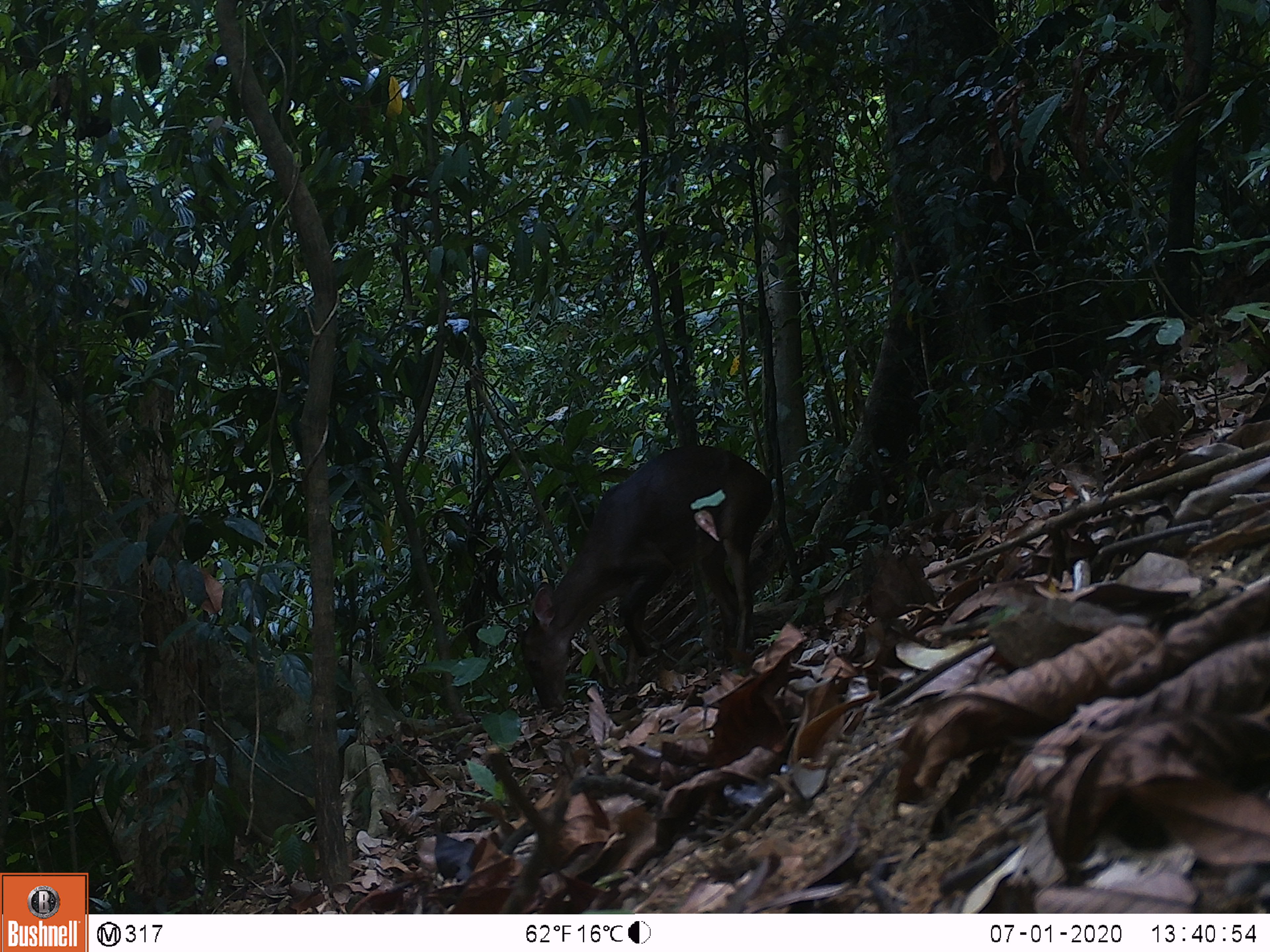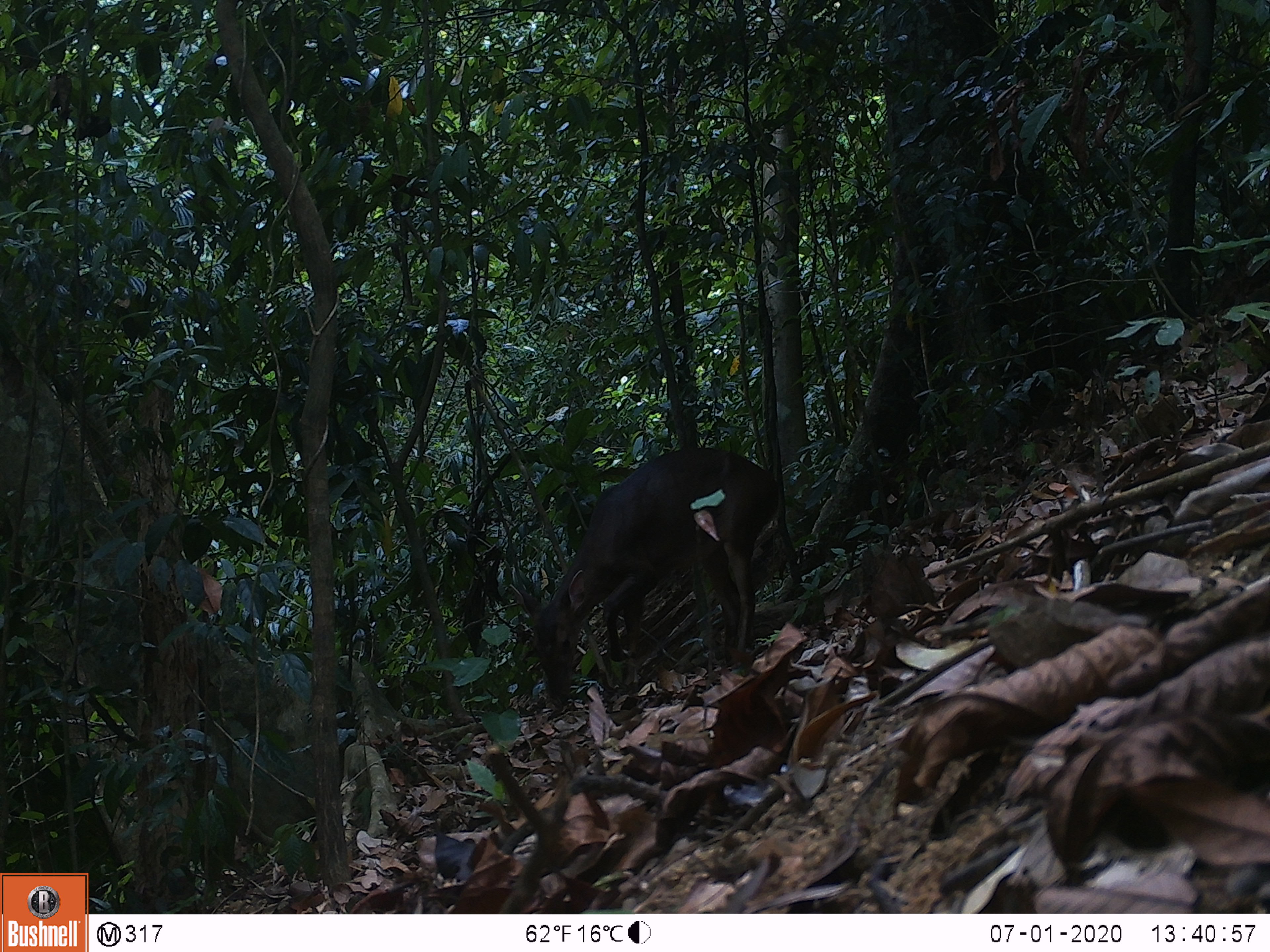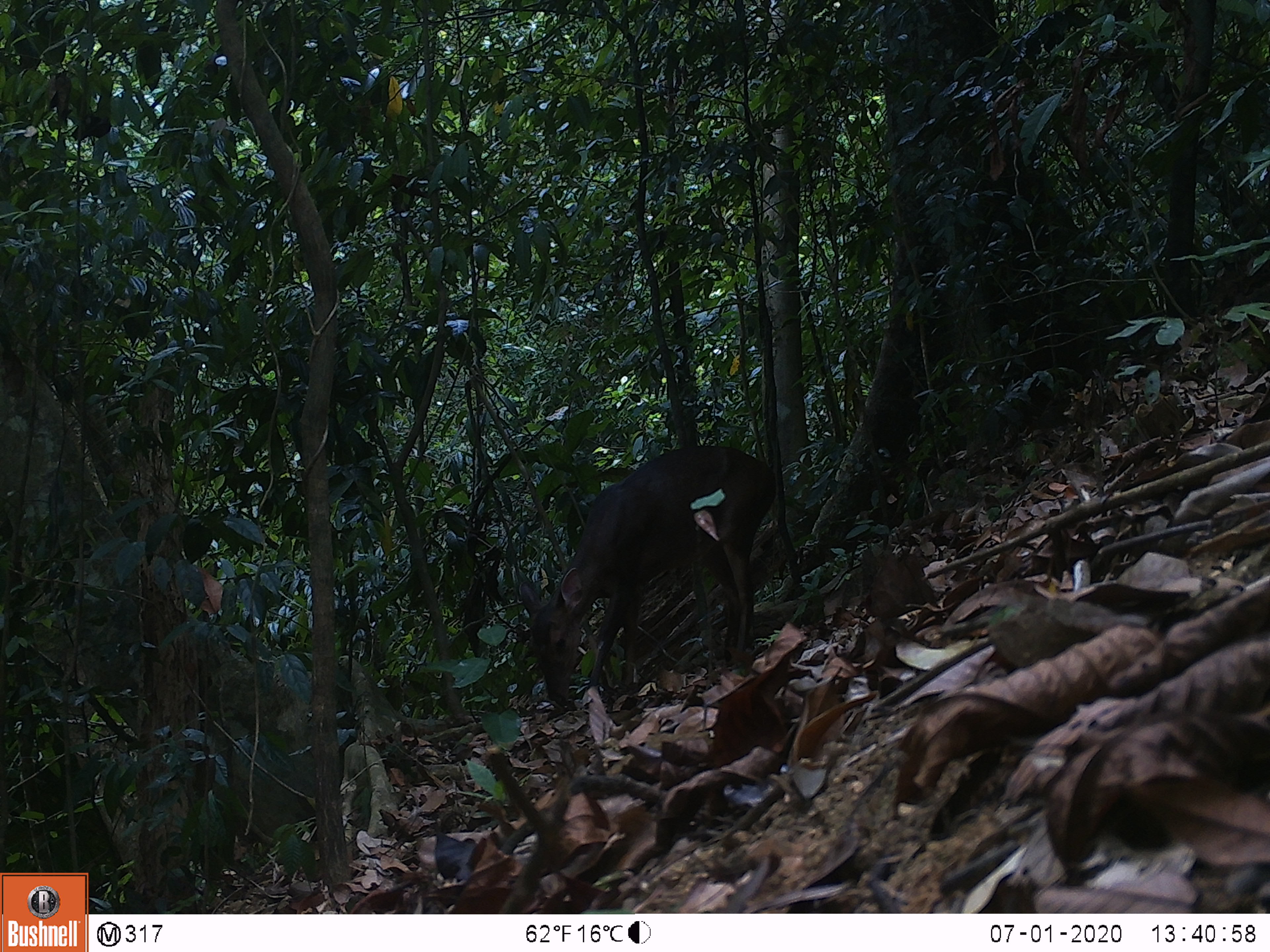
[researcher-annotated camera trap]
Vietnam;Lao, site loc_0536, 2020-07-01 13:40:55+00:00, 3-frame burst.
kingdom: Animalia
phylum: Chordata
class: Mammalia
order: Artiodactyla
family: Cervidae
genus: Muntiacus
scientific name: Muntiacus vuquangensis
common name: large-antlered muntjac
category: large antlered muntjac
Large antlered muntjac (large-antlered muntjac) (Muntiacus vuquangensis). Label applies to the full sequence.